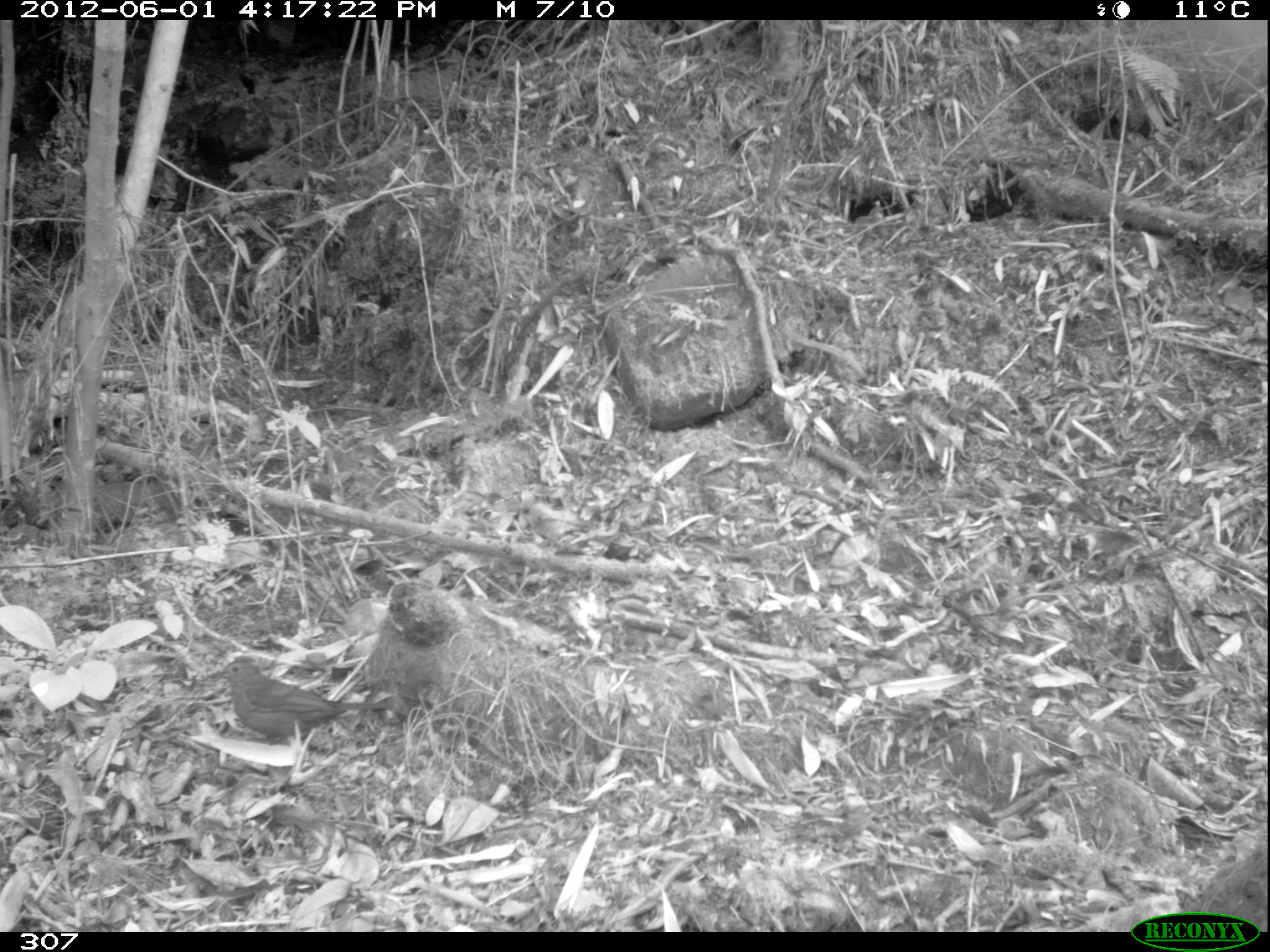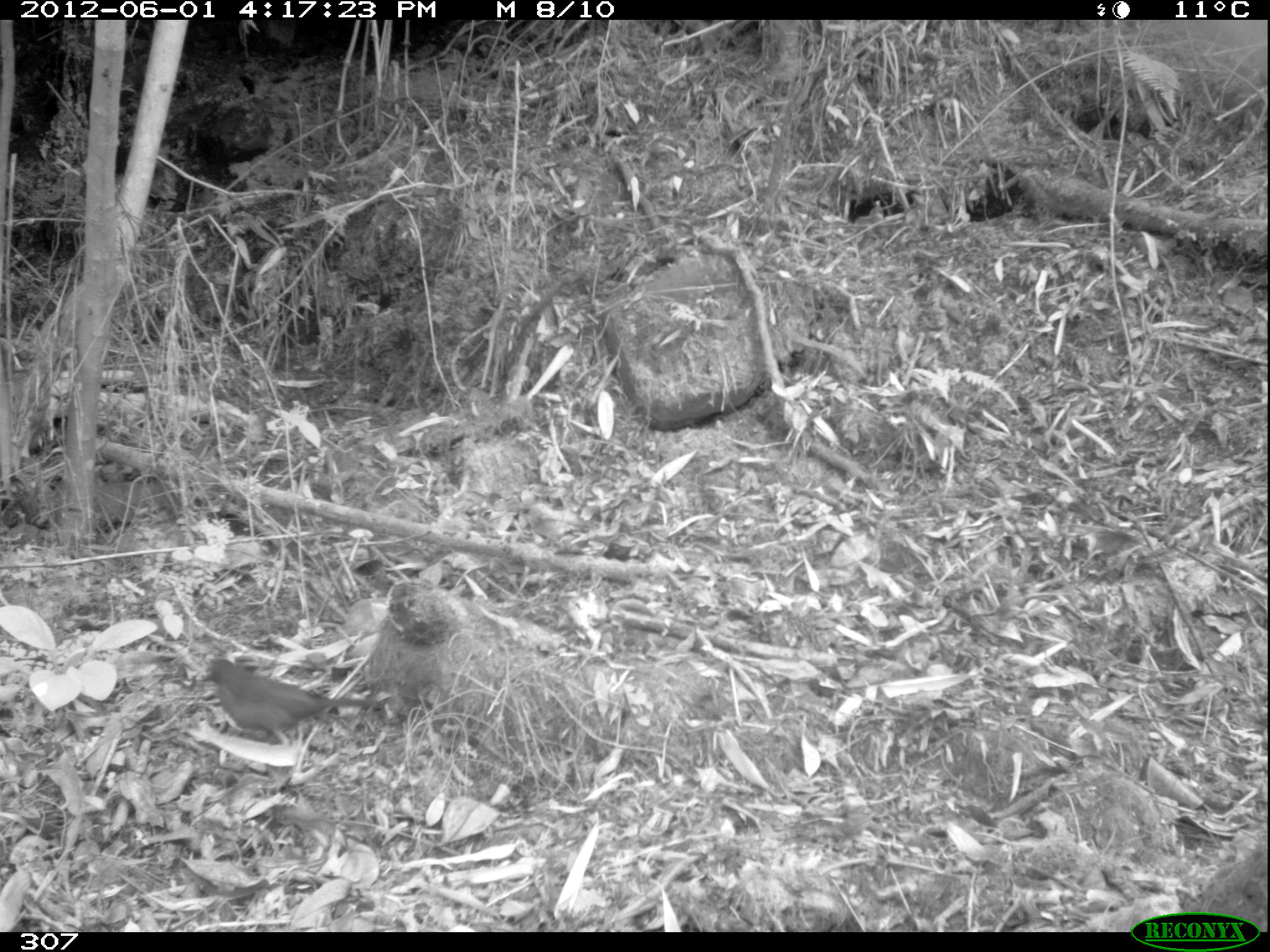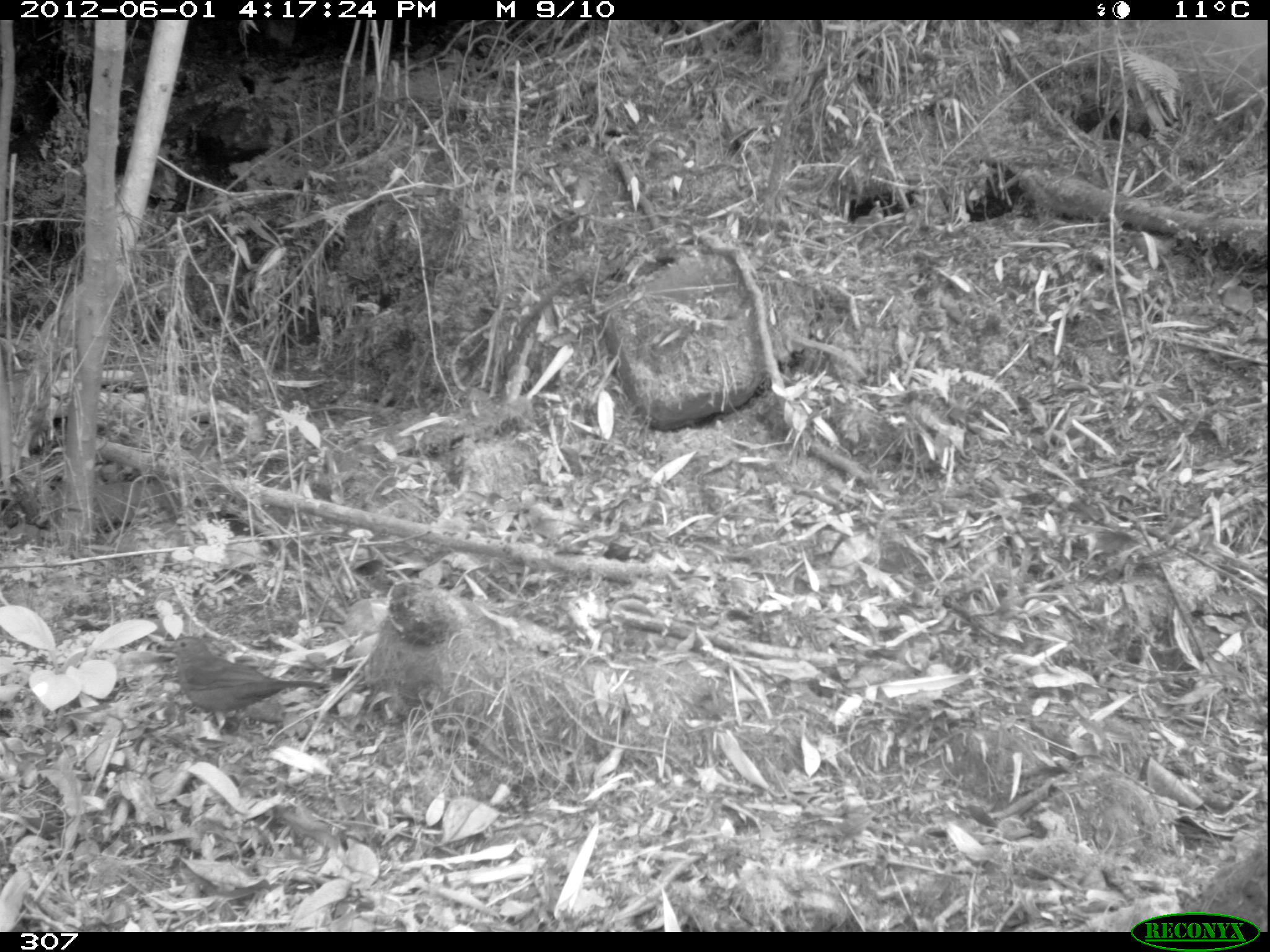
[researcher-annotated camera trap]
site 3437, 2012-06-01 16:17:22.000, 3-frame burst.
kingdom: Animalia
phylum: Chordata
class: Aves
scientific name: Aves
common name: bird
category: unknown bird